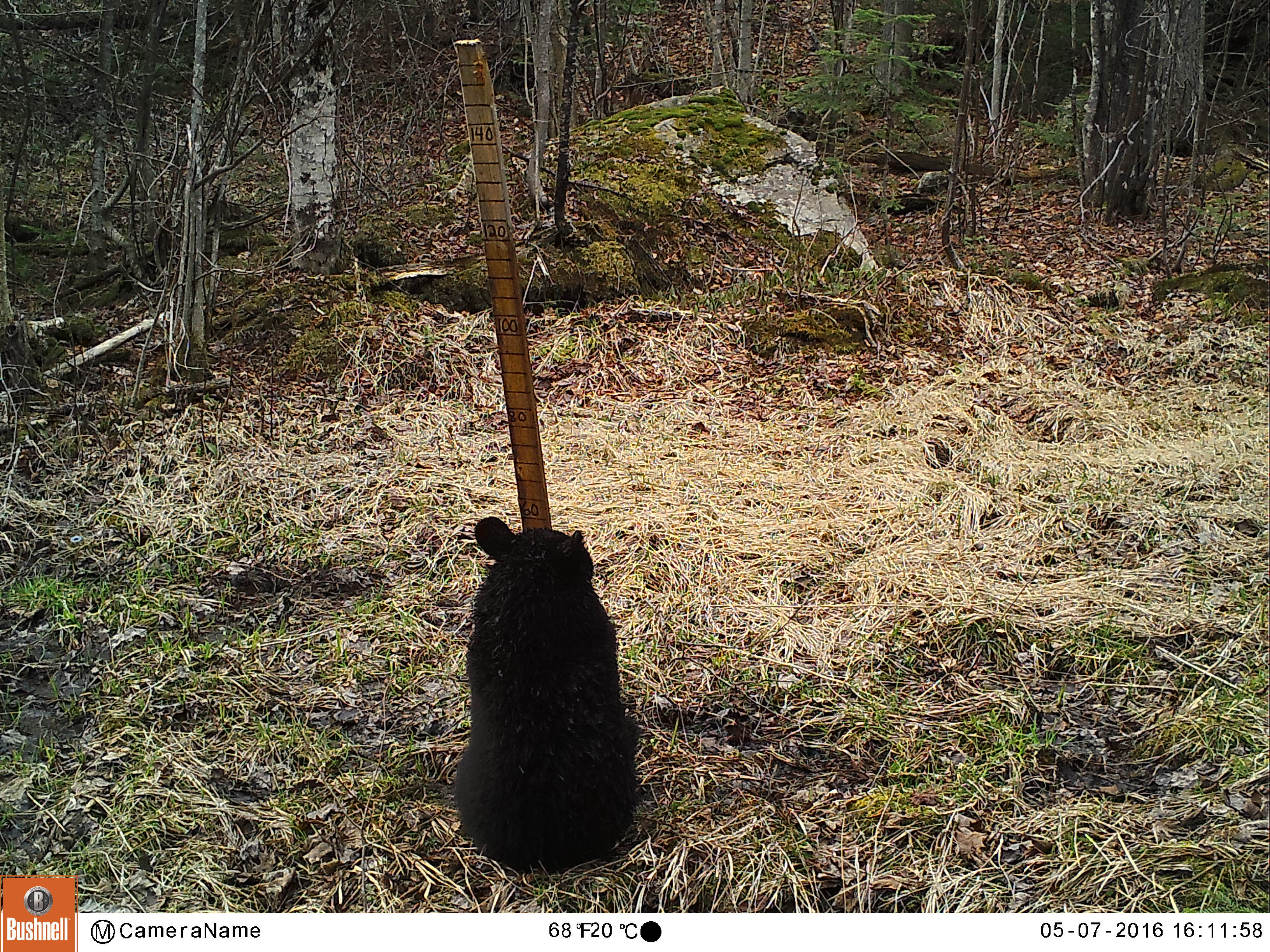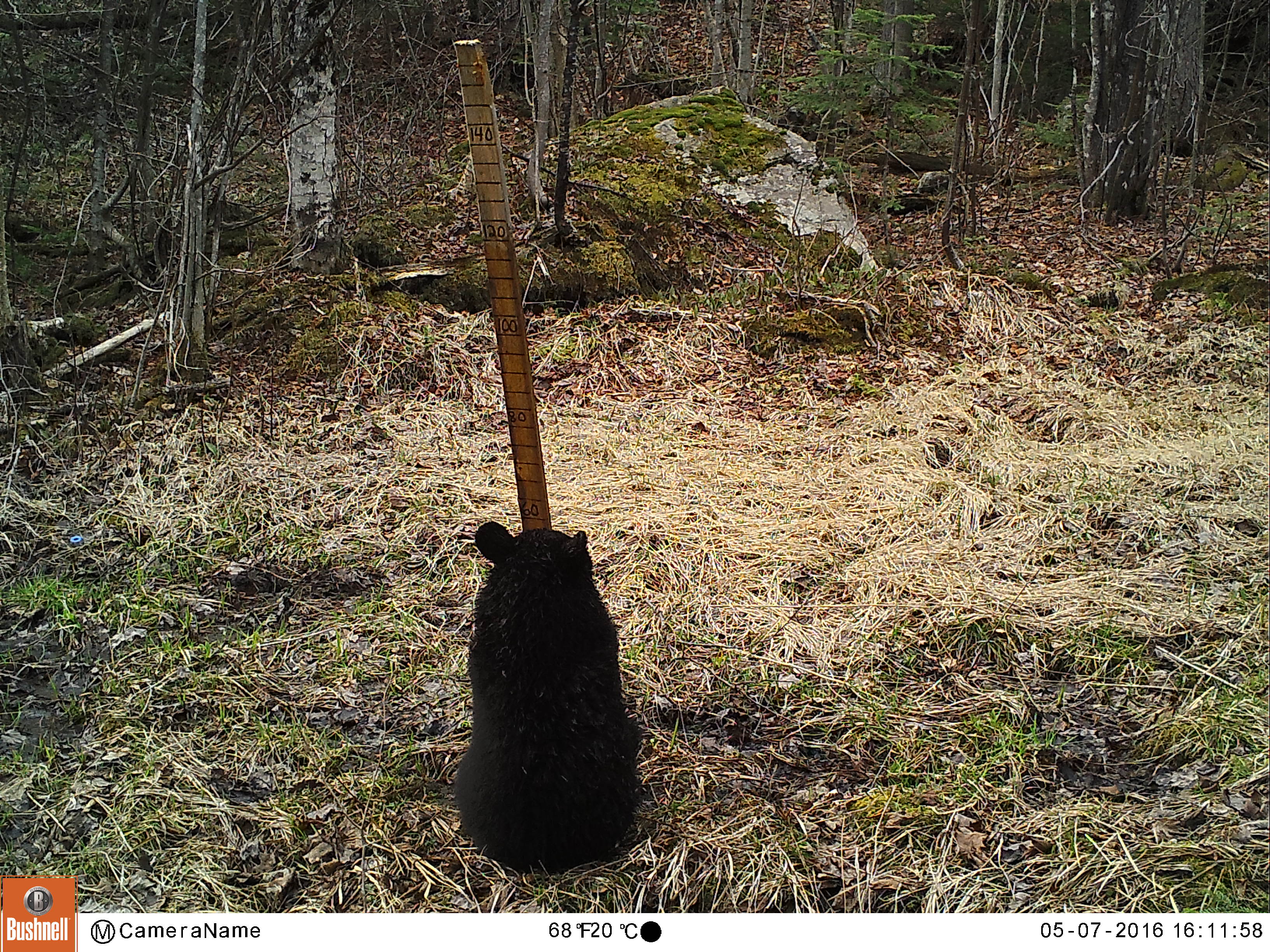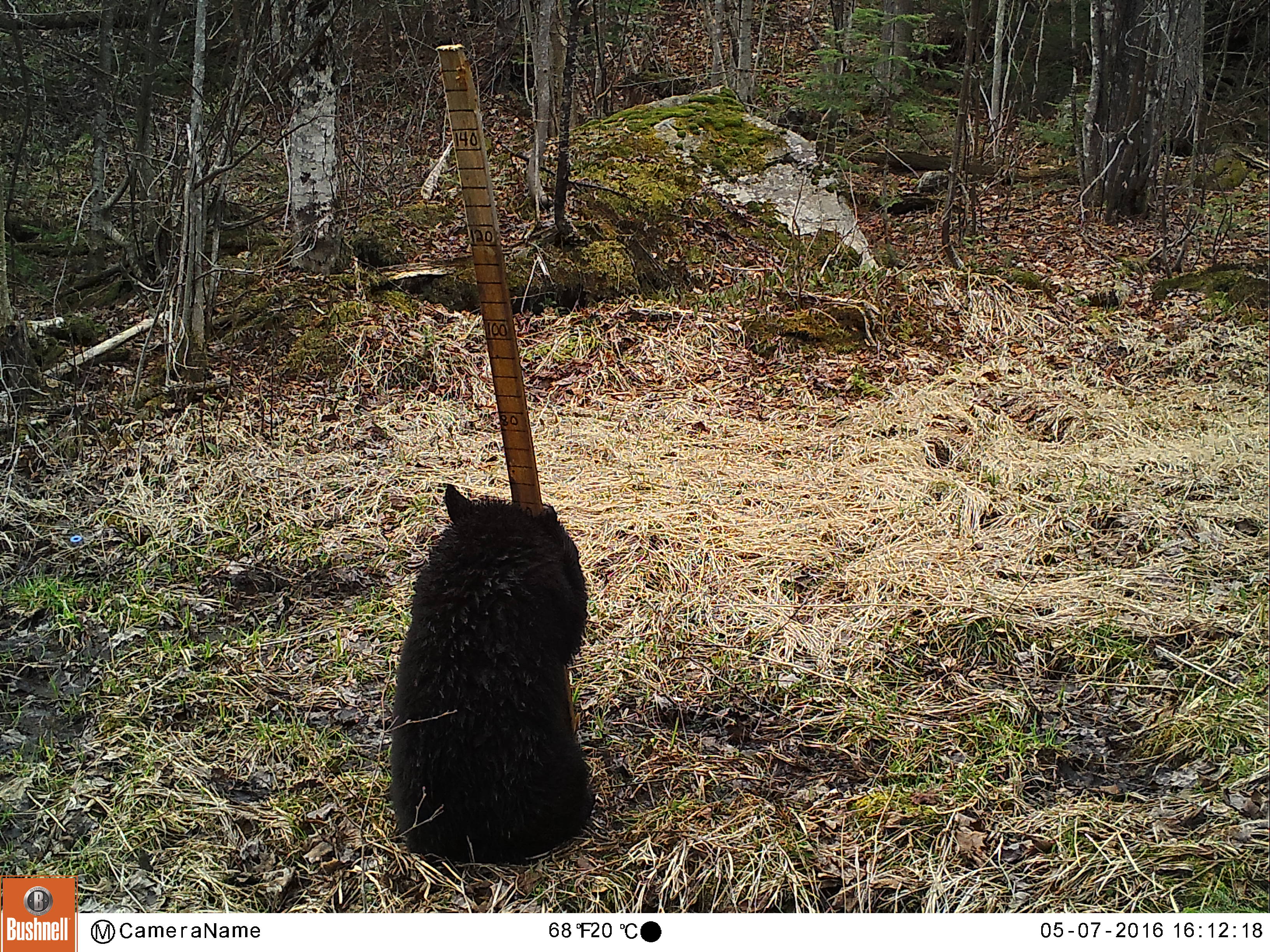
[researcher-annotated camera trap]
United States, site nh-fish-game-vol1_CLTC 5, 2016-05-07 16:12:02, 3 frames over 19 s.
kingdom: Animalia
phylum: Chordata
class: Mammalia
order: Carnivora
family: Ursidae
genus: Ursus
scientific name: Ursus americanus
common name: black bear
Black bear (Ursus americanus).